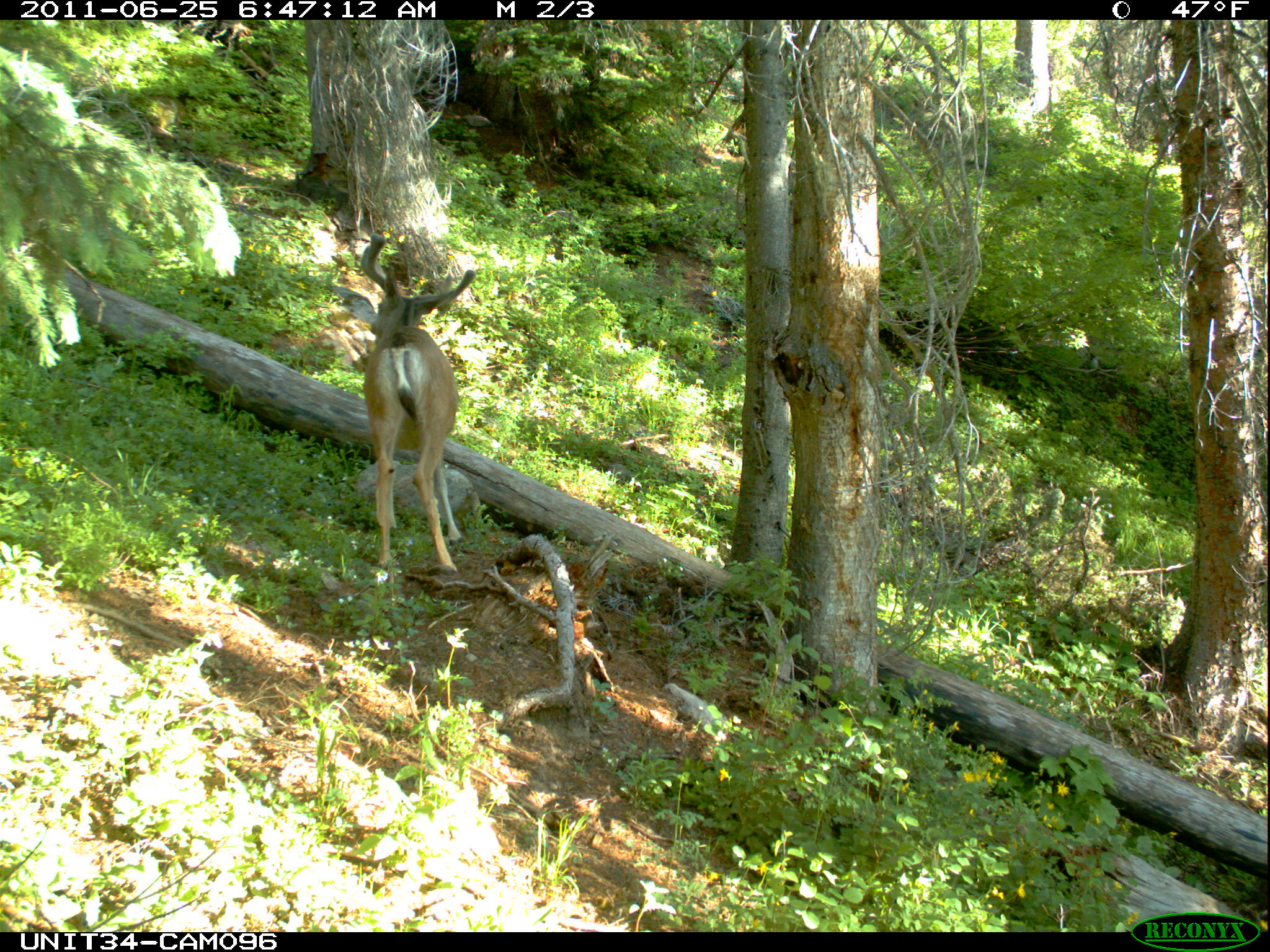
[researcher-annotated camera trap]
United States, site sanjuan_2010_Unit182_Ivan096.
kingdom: Animalia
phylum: Chordata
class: Mammalia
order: Artiodactyla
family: Cervidae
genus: Odocoileus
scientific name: Odocoileus hemionus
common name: mule deer